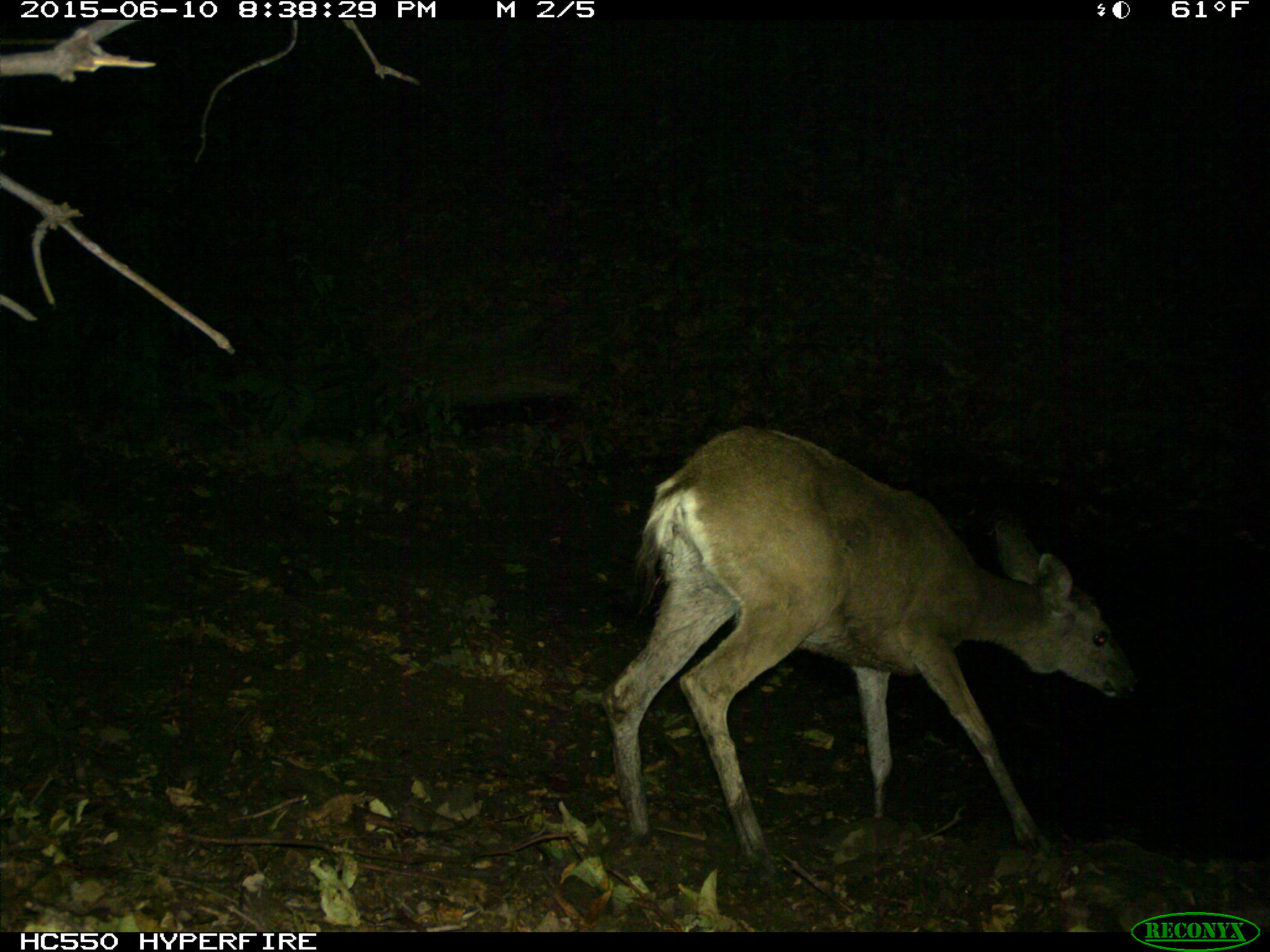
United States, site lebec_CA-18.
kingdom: Animalia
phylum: Chordata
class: Mammalia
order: Artiodactyla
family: Cervidae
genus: Odocoileus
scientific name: Odocoileus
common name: deer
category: unidentified deer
Unidentified deer (deer) (Odocoileus).